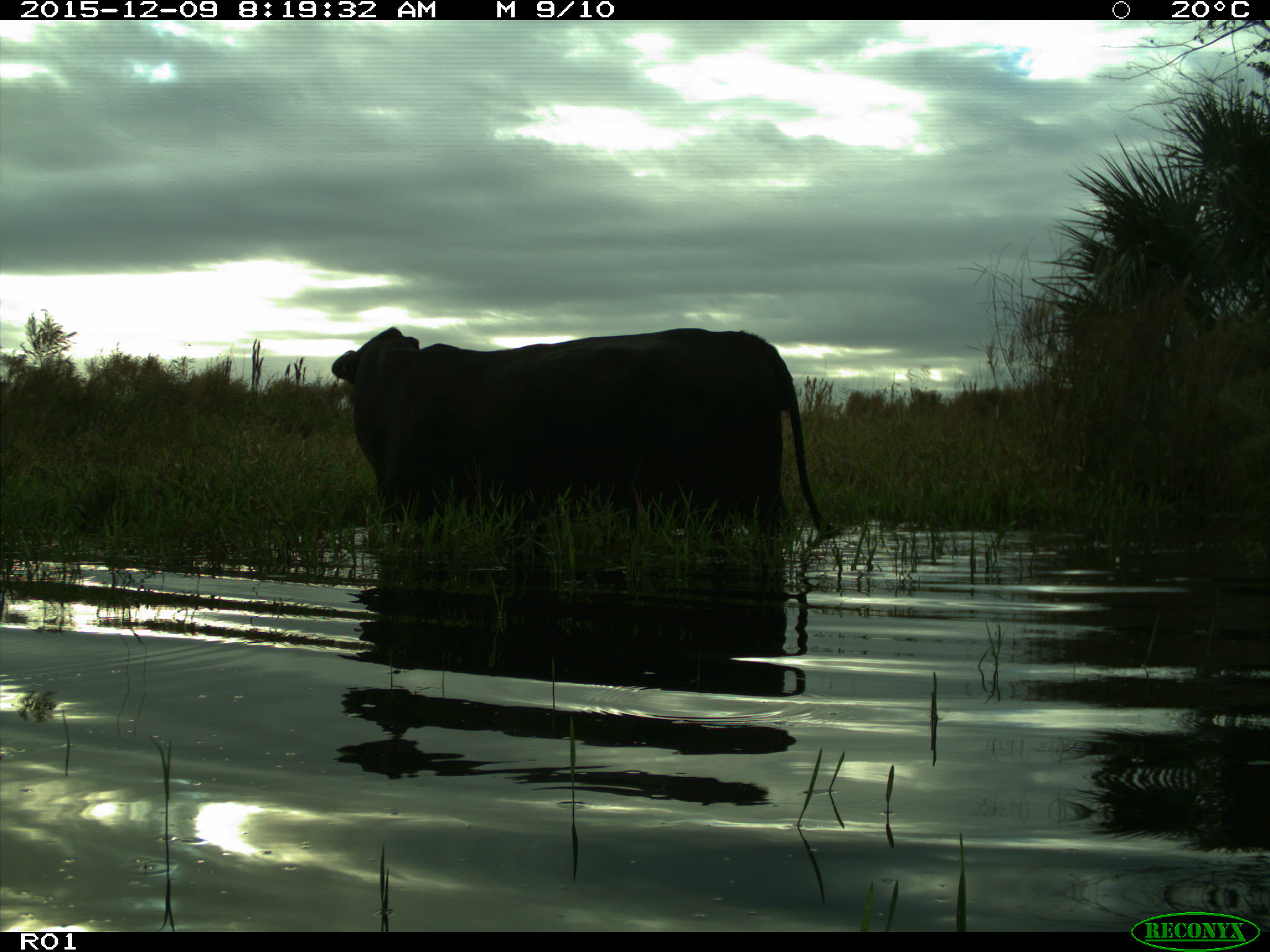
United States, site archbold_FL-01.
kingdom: Animalia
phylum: Chordata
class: Mammalia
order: Artiodactyla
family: Bovidae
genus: Bos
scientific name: Bos taurus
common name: domestic cow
Bos taurus (domestic cow).